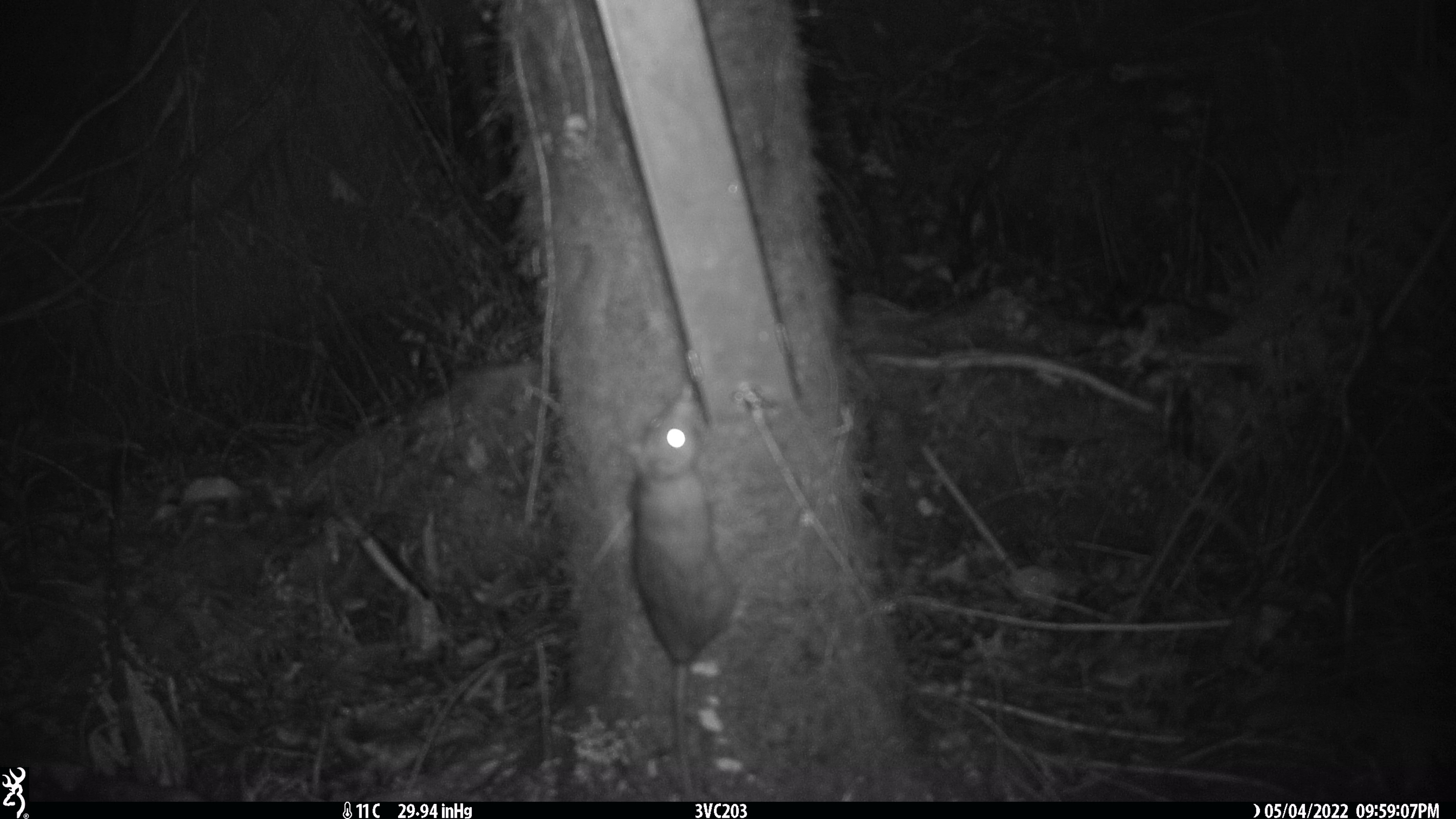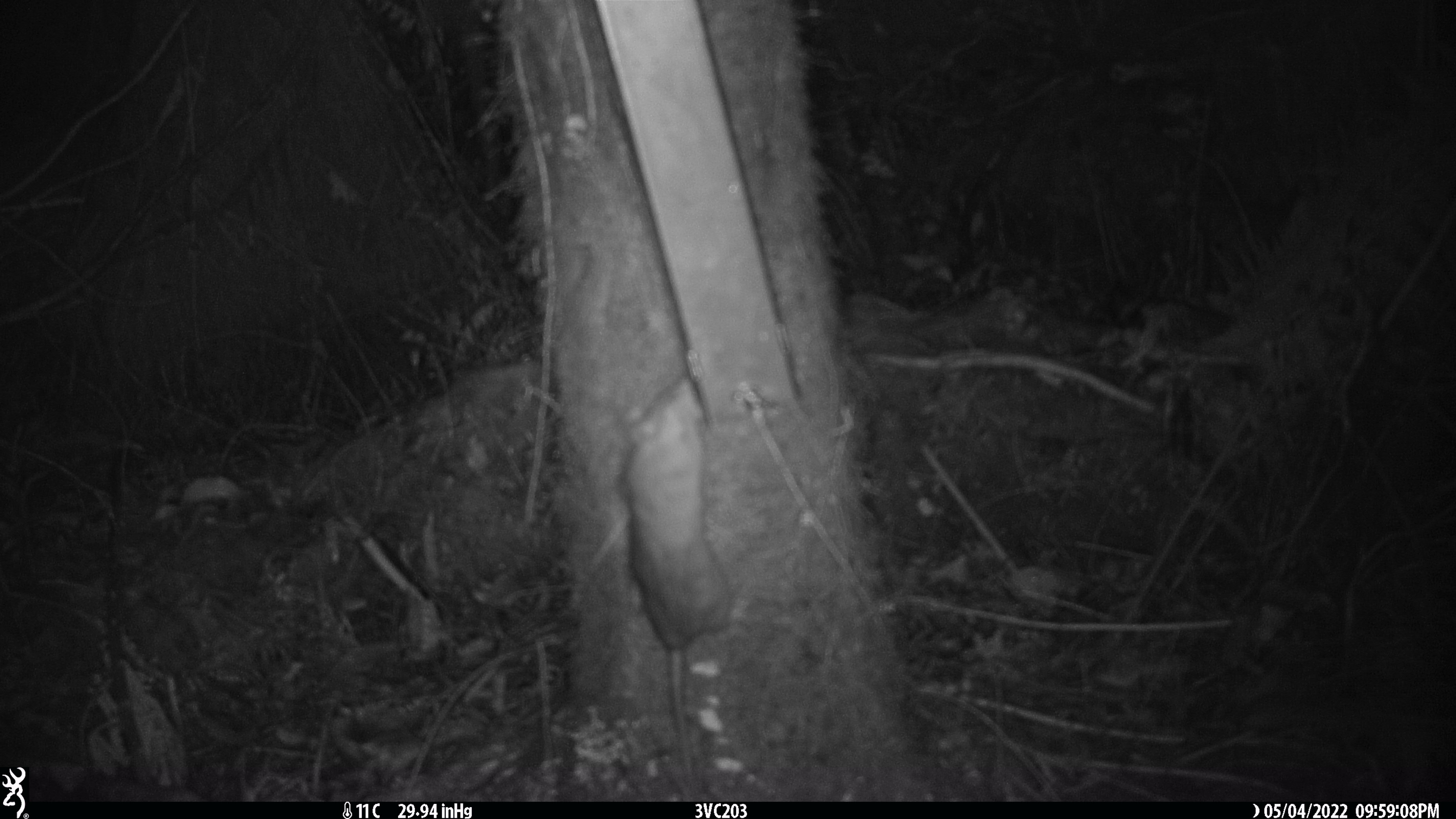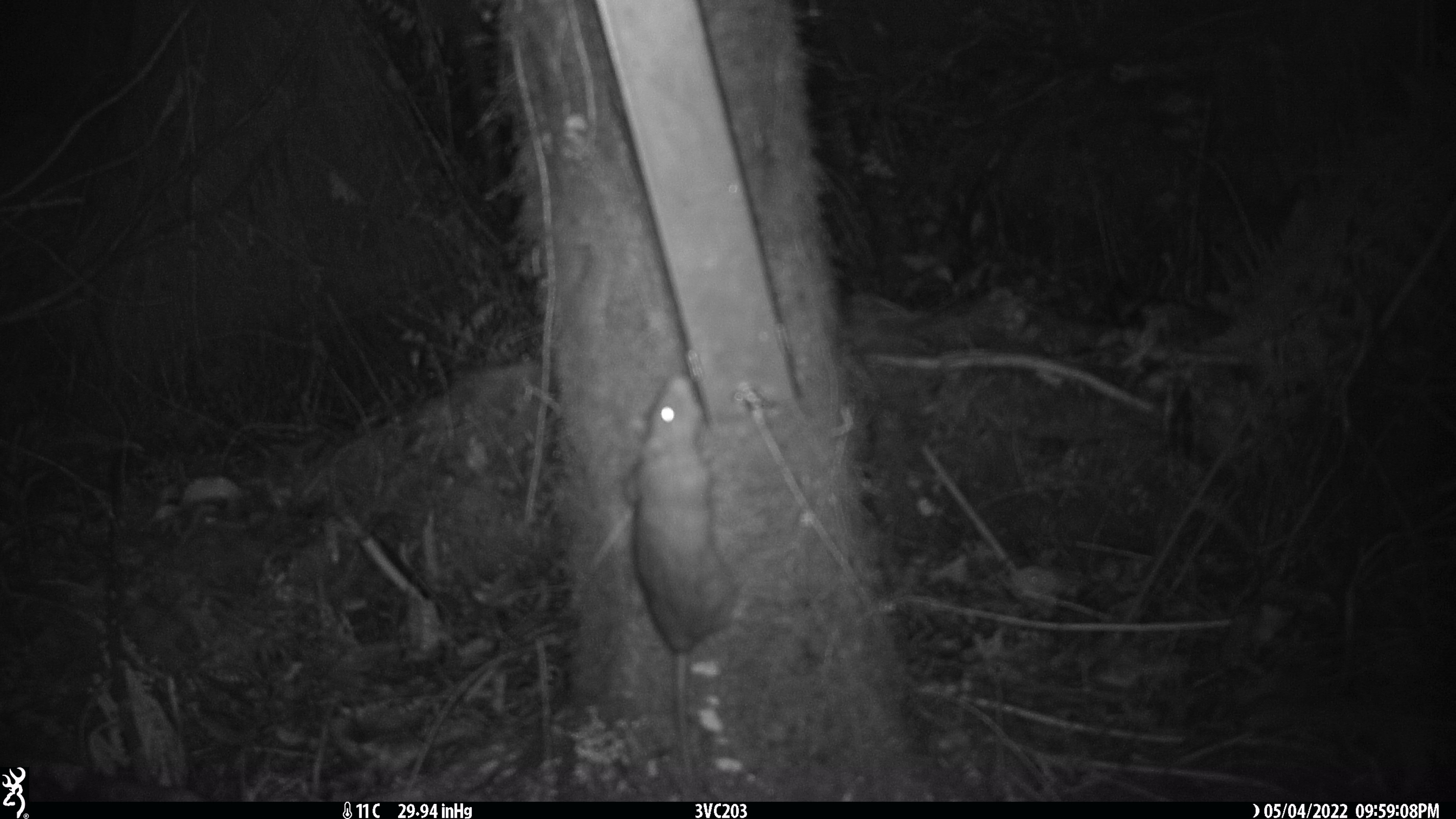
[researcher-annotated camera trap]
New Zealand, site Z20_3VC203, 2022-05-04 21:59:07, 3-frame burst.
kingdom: Animalia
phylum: Chordata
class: Mammalia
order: Rodentia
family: Muridae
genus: Rattus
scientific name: Rattus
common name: rat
Rat (Rattus).